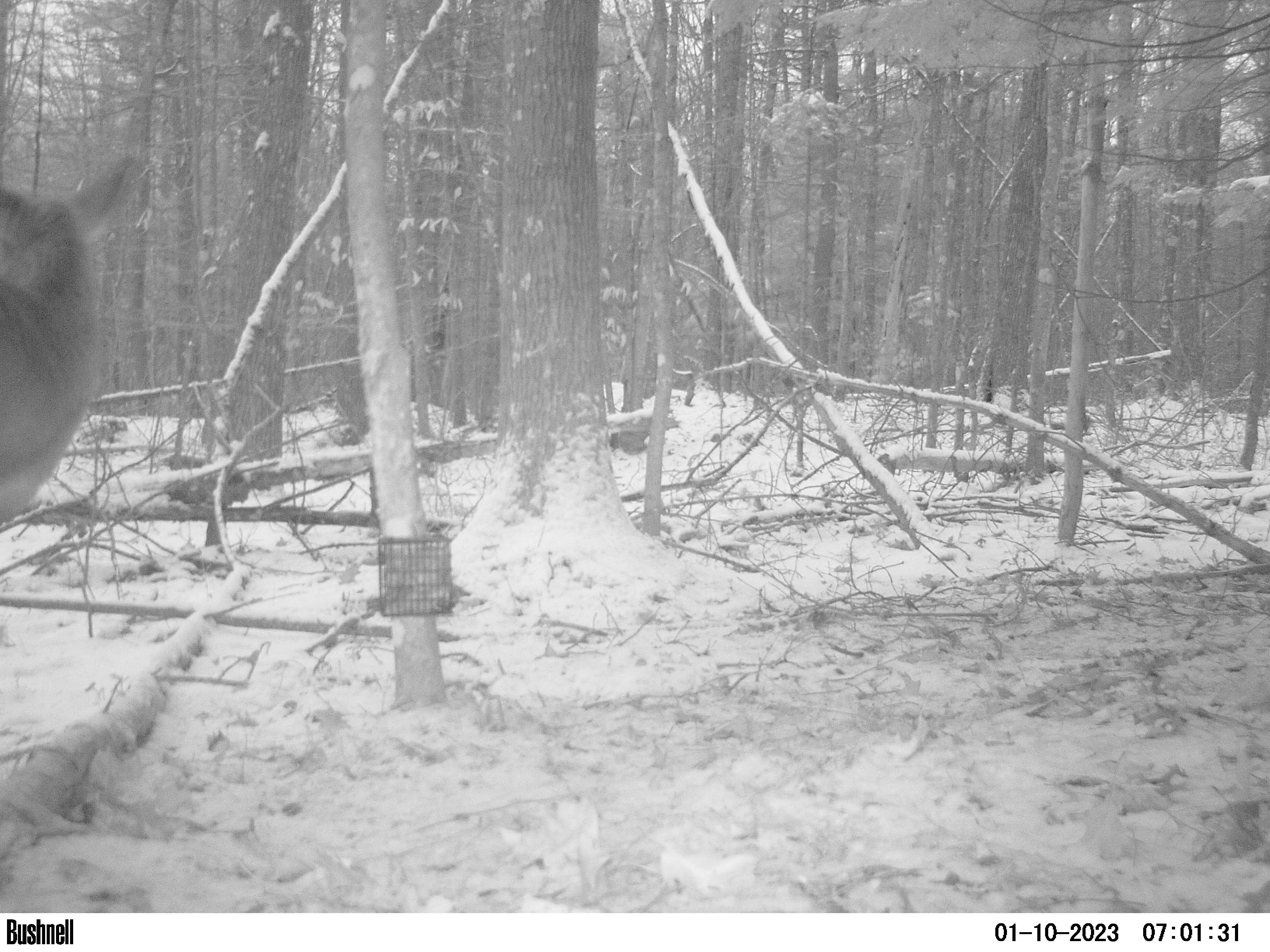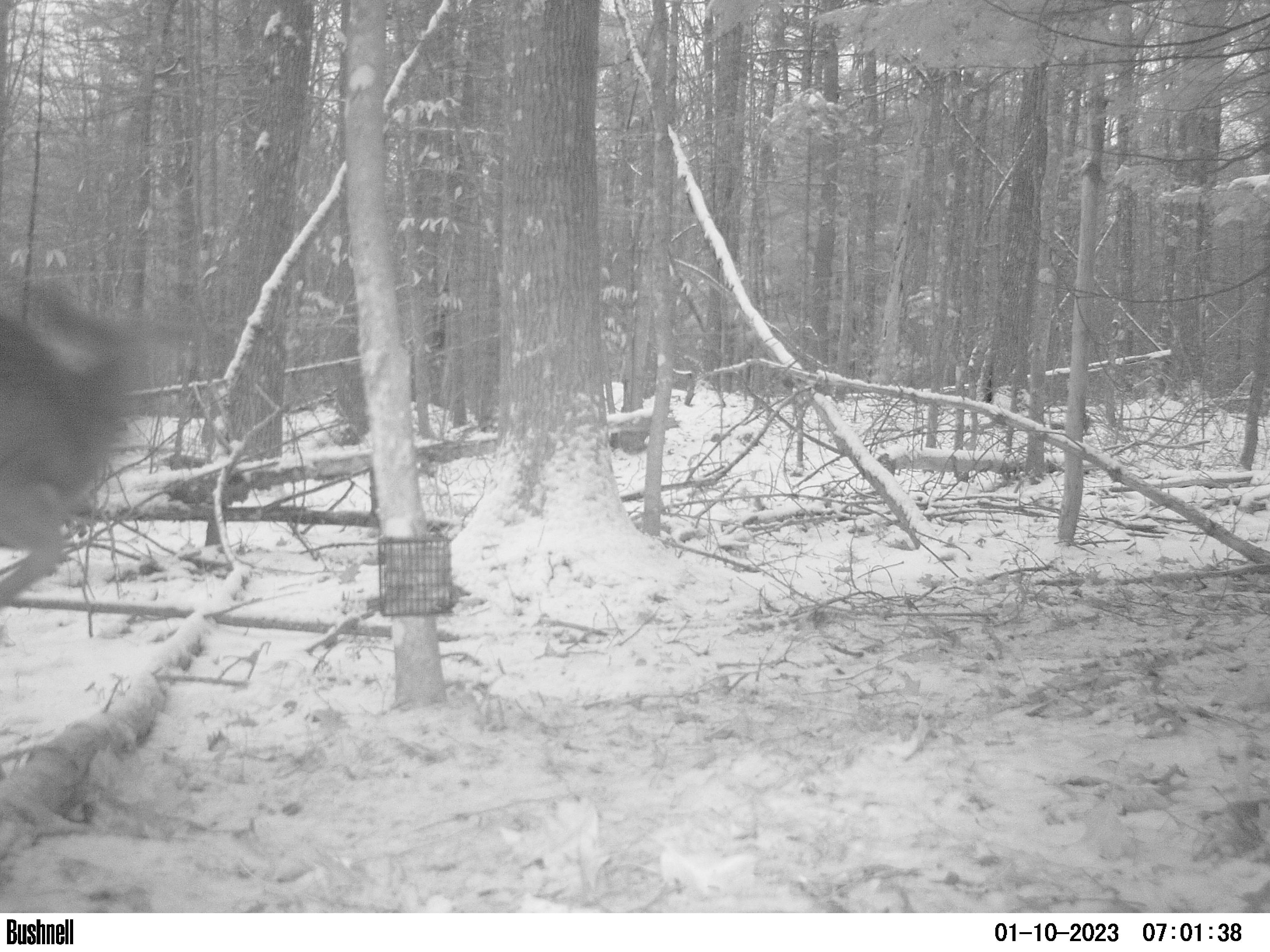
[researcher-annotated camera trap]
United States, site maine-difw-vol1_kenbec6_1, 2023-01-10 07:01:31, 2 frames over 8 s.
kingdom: Animalia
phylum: Chordata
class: Mammalia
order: Artiodactyla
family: Cervidae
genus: Odocoileus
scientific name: Odocoileus virginianus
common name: white-tailed deer